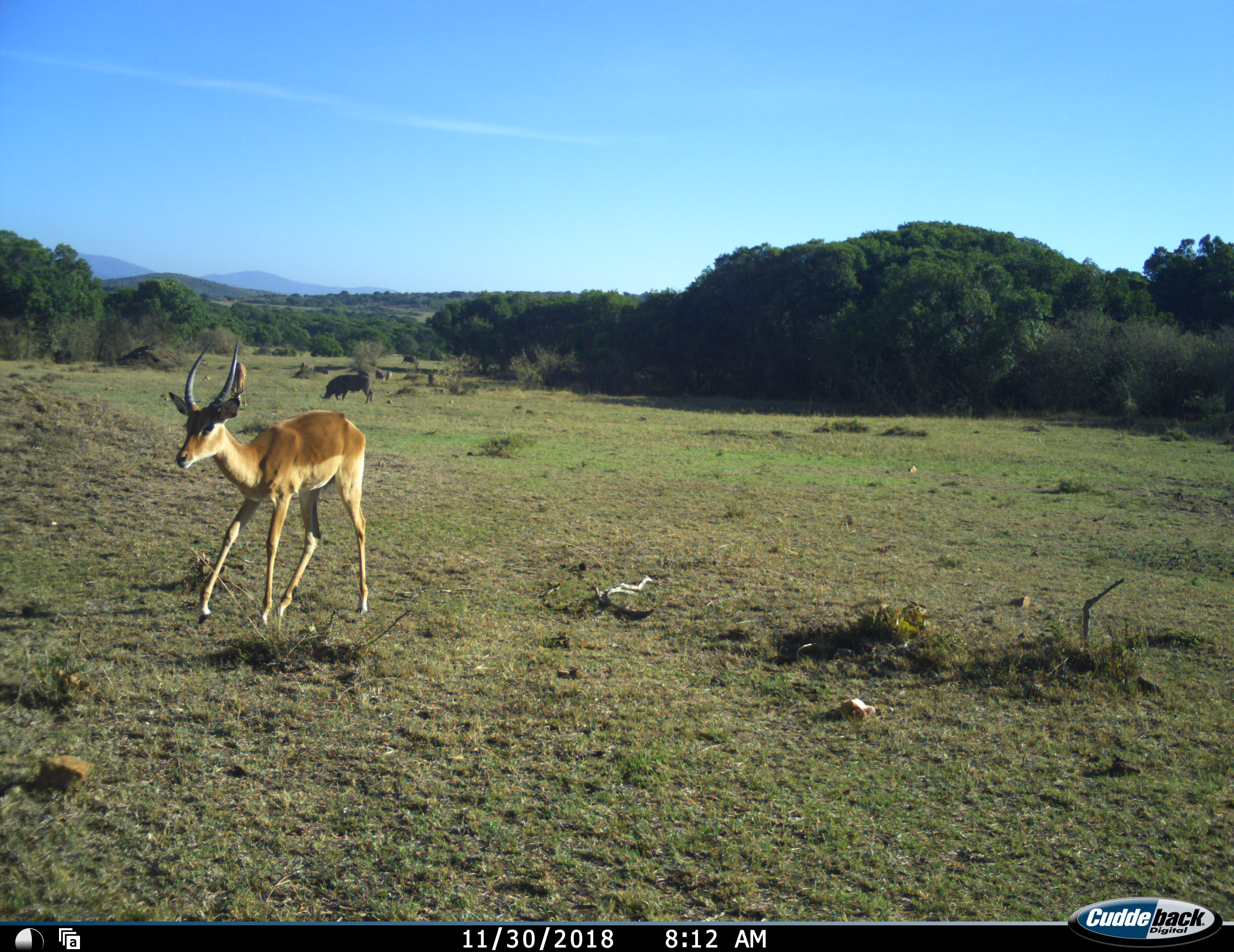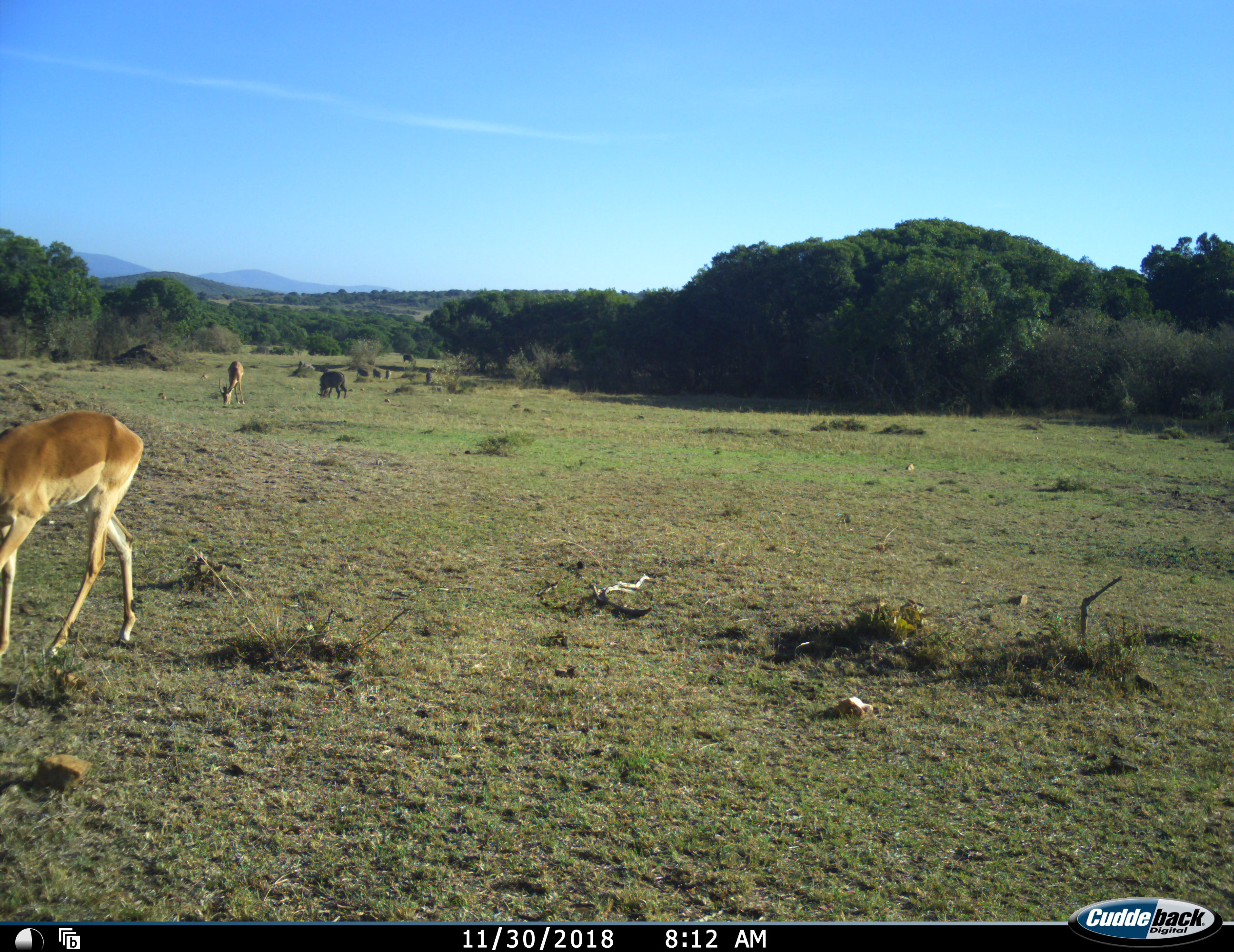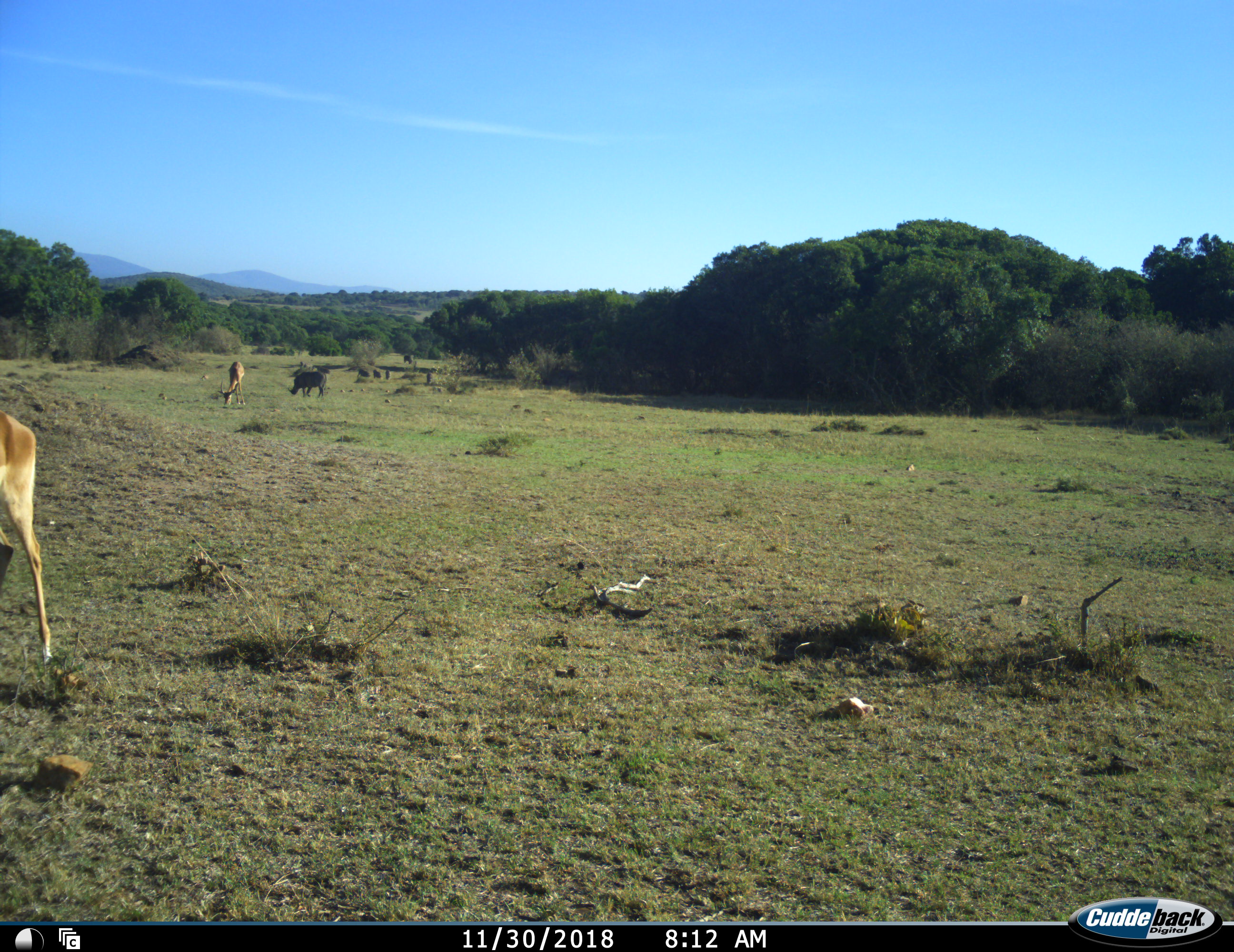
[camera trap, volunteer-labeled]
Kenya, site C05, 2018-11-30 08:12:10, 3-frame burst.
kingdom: Animalia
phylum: Chordata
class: Mammalia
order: Artiodactyla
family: Bovidae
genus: Aepyceros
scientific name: Aepyceros melampus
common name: impala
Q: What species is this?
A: Impala (Aepyceros melampus).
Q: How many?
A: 2.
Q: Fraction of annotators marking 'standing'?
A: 14%.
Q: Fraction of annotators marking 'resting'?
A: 0%.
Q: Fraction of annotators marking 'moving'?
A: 100%.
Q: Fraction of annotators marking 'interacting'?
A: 0%.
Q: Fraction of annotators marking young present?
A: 14%.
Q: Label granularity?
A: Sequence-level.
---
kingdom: Animalia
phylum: Chordata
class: Mammalia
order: Artiodactyla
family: Suidae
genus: Phacochoerus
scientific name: Phacochoerus africanus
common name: warthog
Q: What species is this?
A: Warthog (Phacochoerus africanus).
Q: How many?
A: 6.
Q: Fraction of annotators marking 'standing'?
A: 25%.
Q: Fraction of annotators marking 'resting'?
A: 0%.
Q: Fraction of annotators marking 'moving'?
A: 25%.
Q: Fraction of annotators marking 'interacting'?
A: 0%.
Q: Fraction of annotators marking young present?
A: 12%.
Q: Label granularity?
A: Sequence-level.